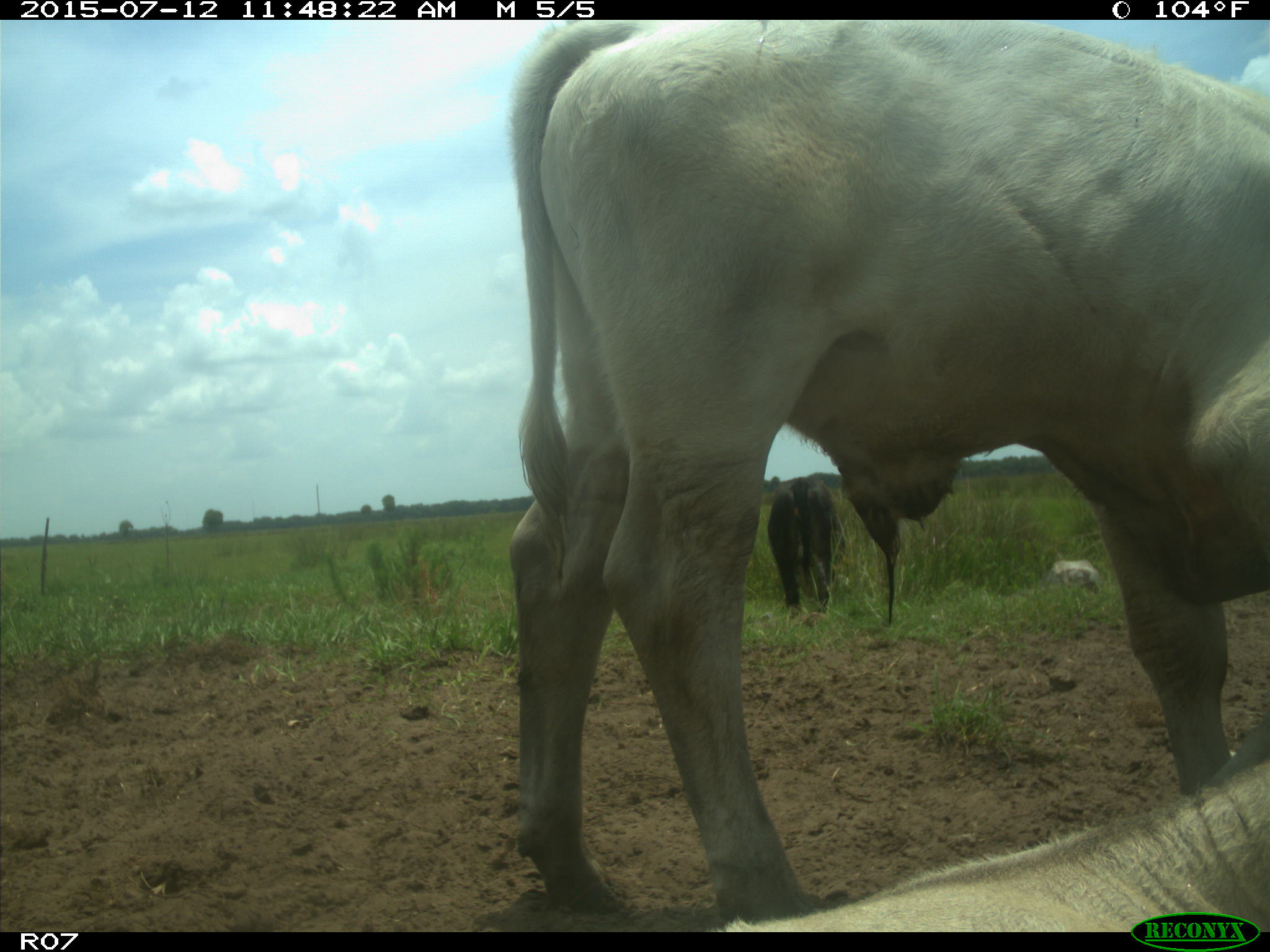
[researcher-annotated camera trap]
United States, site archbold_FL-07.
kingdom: Animalia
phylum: Chordata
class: Mammalia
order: Artiodactyla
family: Bovidae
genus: Bos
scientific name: Bos taurus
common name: domestic cow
Bos taurus (domestic cow).